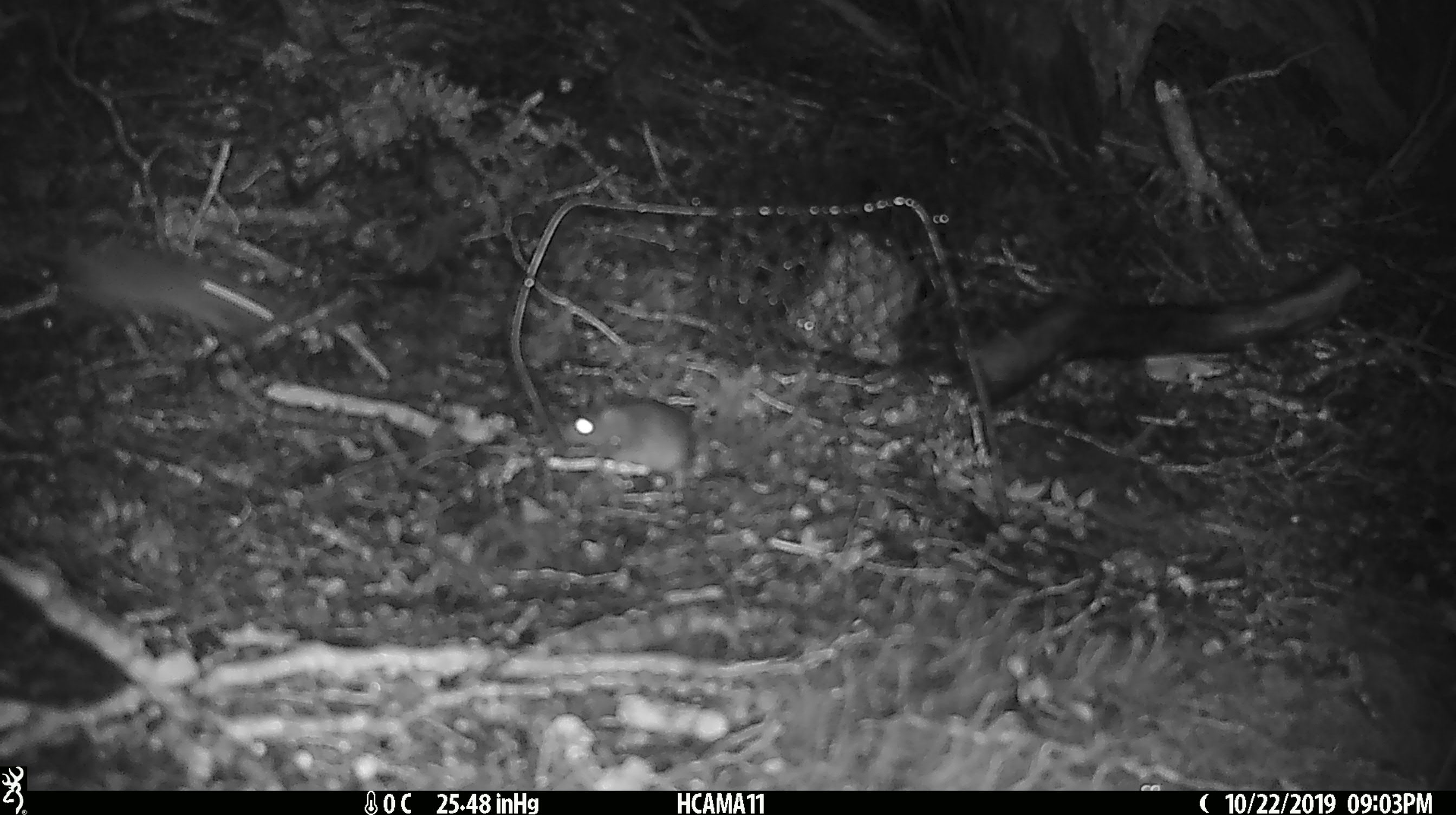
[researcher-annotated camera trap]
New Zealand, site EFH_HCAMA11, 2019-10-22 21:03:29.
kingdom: Animalia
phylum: Chordata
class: Mammalia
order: Rodentia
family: Muridae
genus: Mus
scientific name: Mus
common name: mouse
Mouse (Mus).